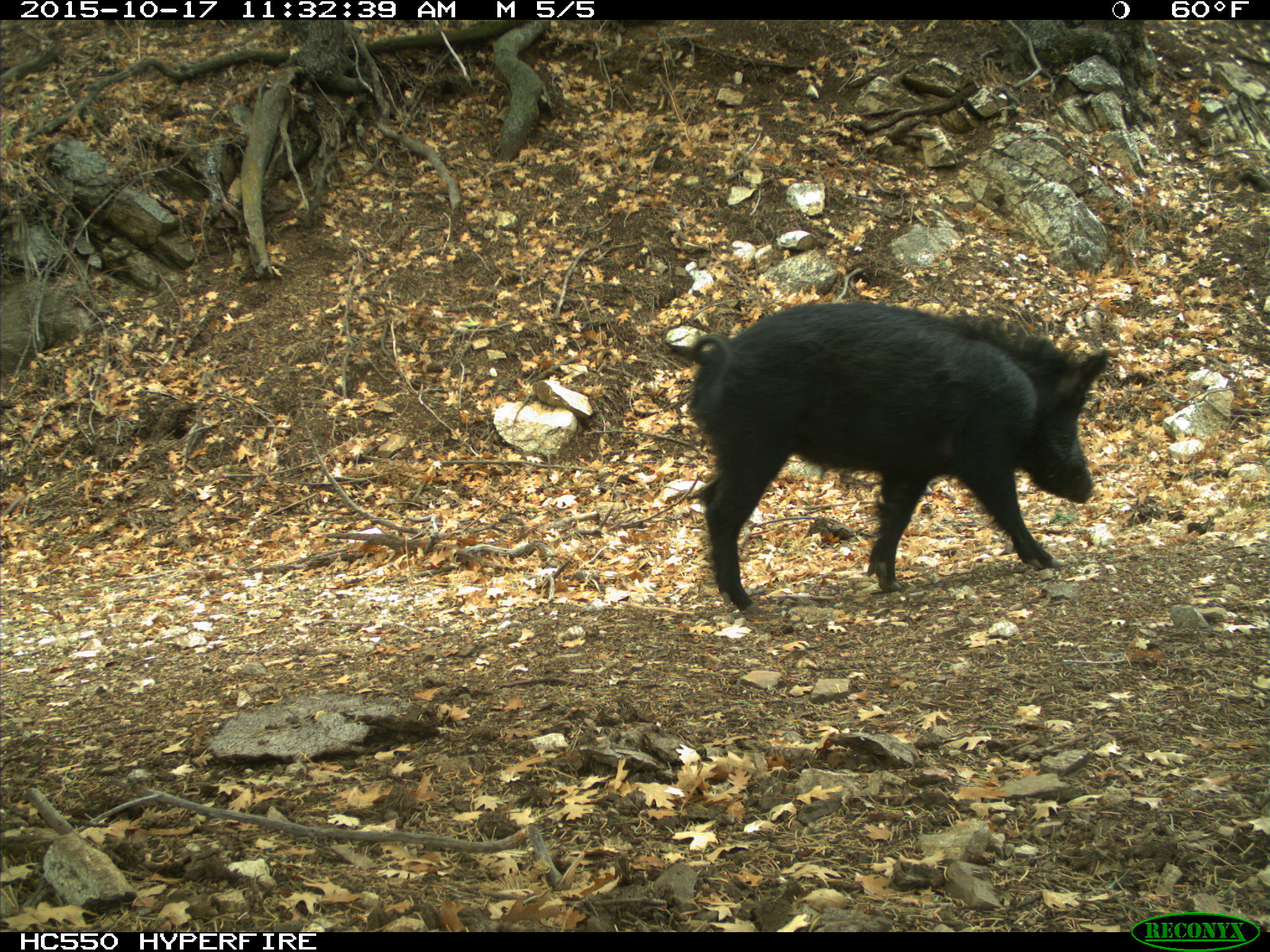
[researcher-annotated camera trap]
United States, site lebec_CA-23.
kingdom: Animalia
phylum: Chordata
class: Mammalia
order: Artiodactyla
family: Suidae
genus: Sus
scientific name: Sus scrofa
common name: wild boar